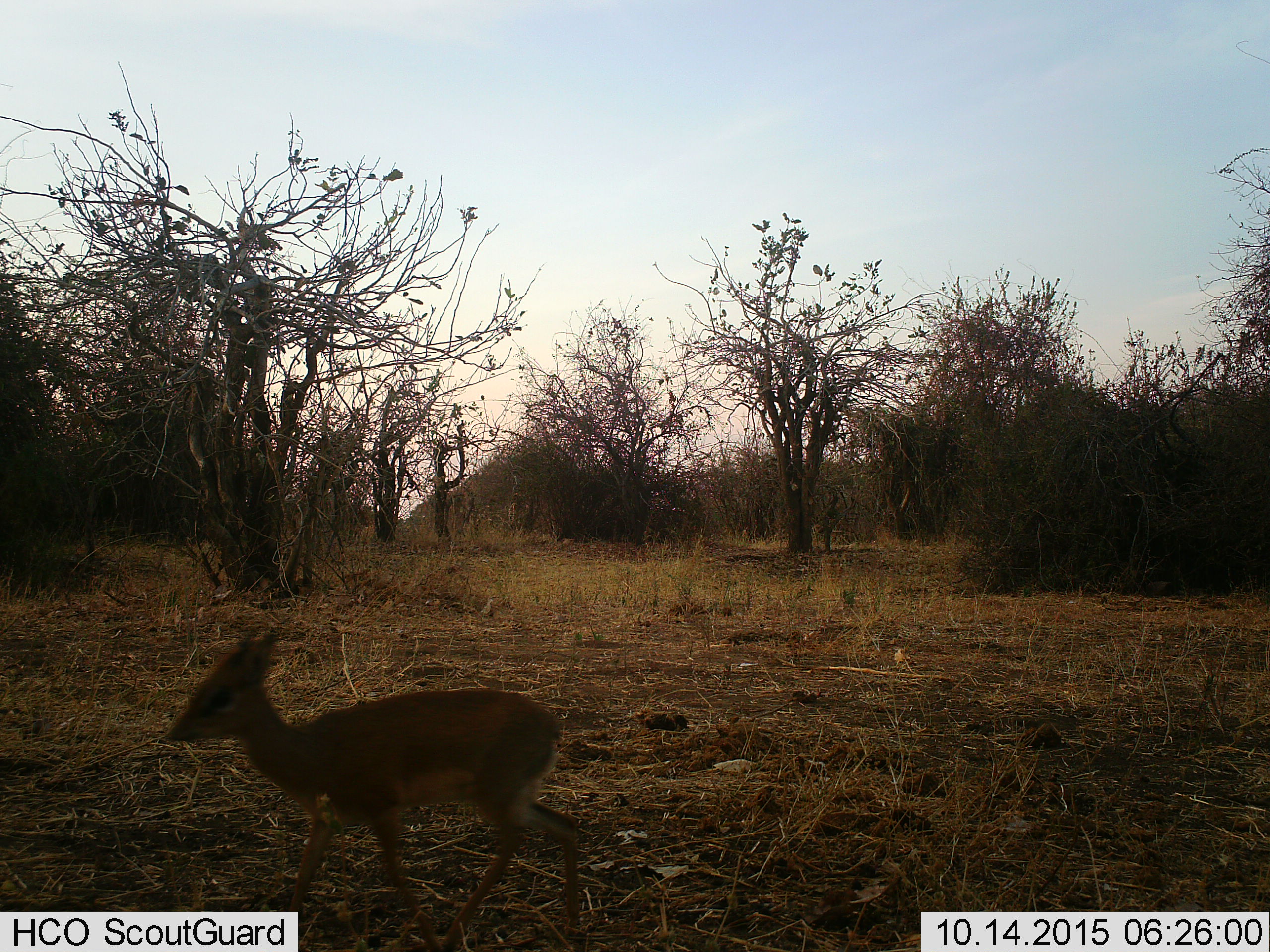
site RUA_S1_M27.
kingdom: Animalia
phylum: Chordata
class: Mammalia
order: Artiodactyla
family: Bovidae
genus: Madoqua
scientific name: Madoqua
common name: dik-dik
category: dikdik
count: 1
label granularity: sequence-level